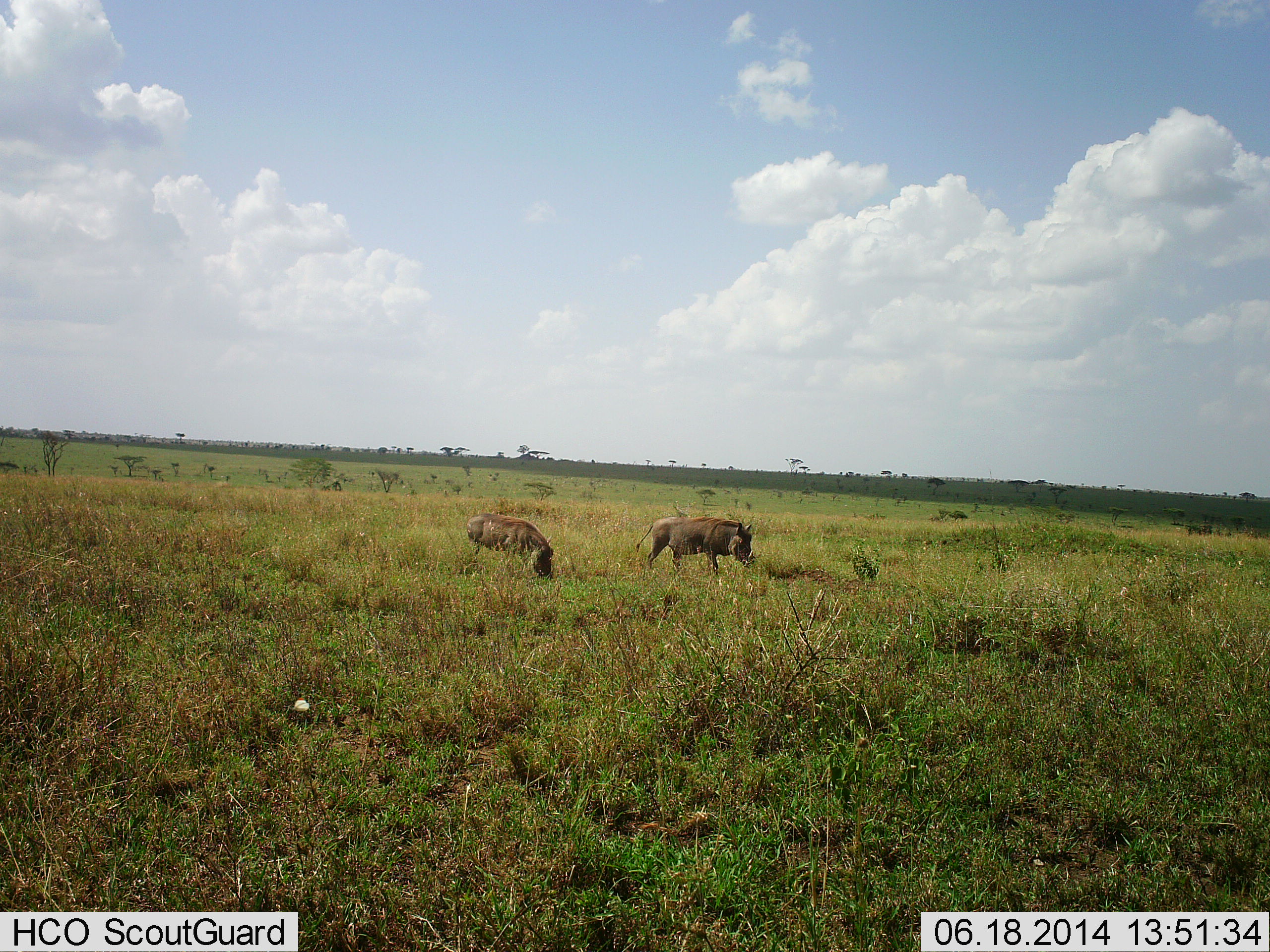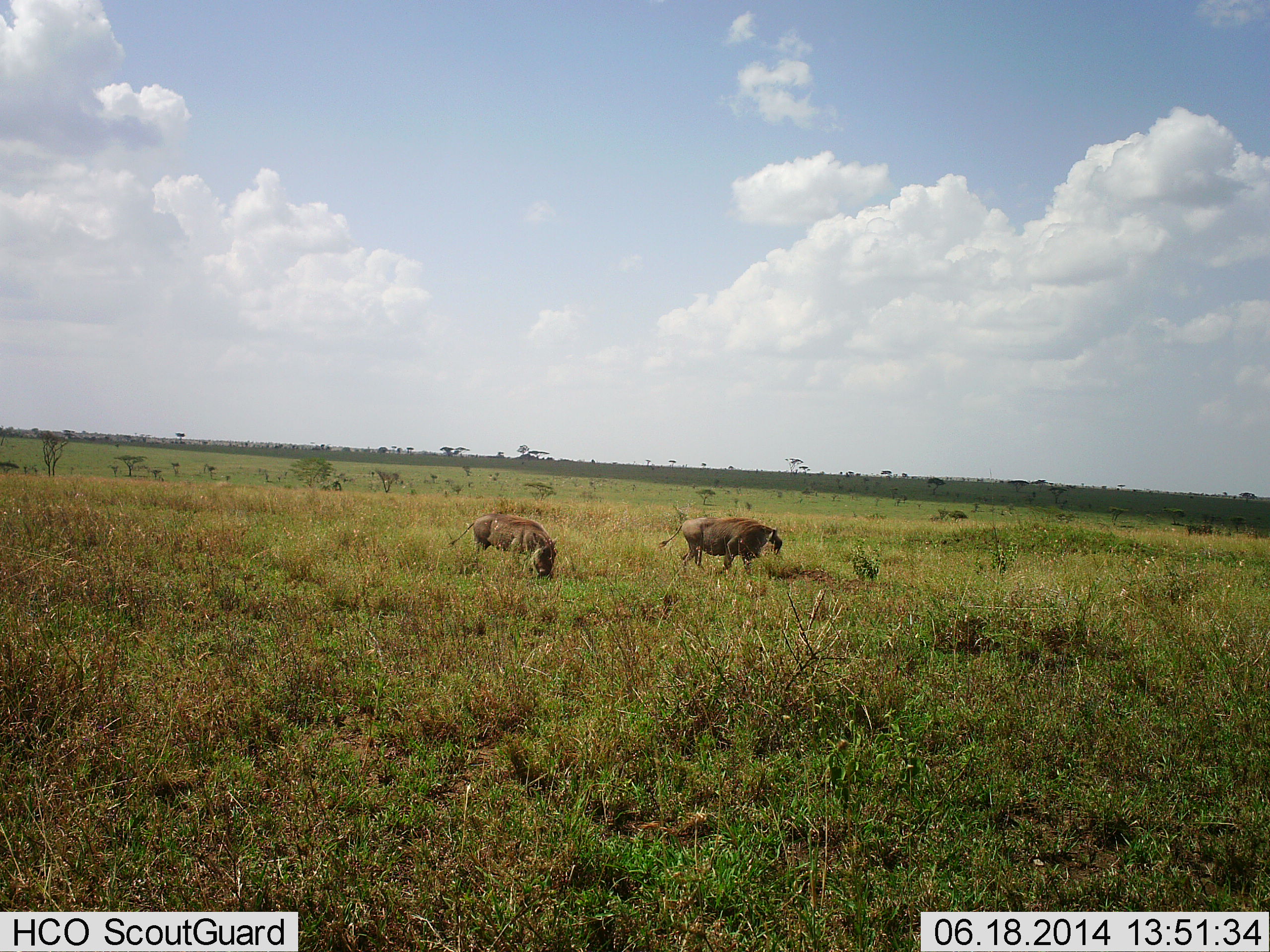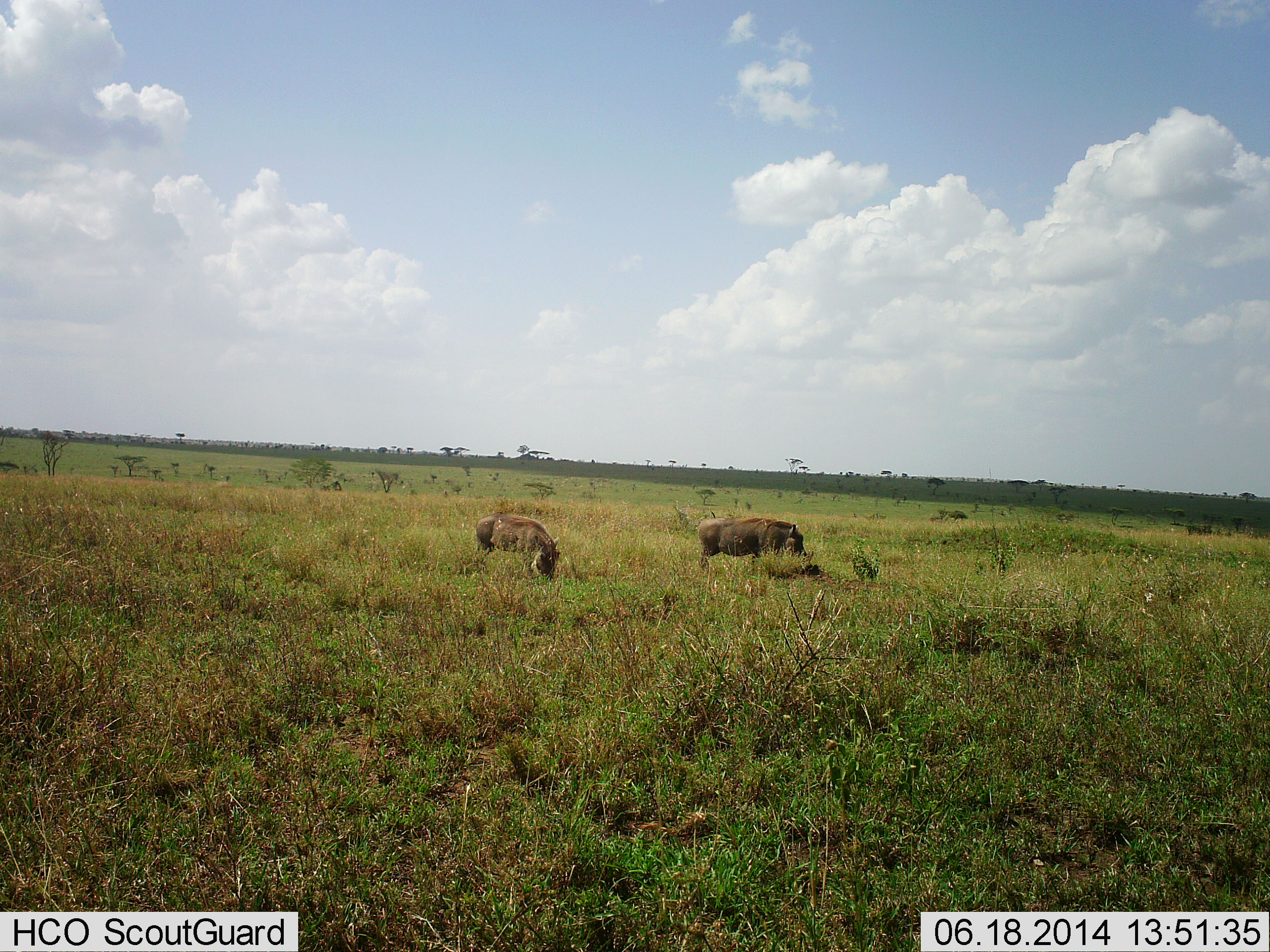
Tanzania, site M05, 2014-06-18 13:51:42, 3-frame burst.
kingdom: Animalia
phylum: Chordata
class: Mammalia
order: Artiodactyla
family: Suidae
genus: Phacochoerus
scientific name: Phacochoerus africanus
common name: warthog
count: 2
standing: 0%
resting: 0%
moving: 70%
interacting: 0%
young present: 0%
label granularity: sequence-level